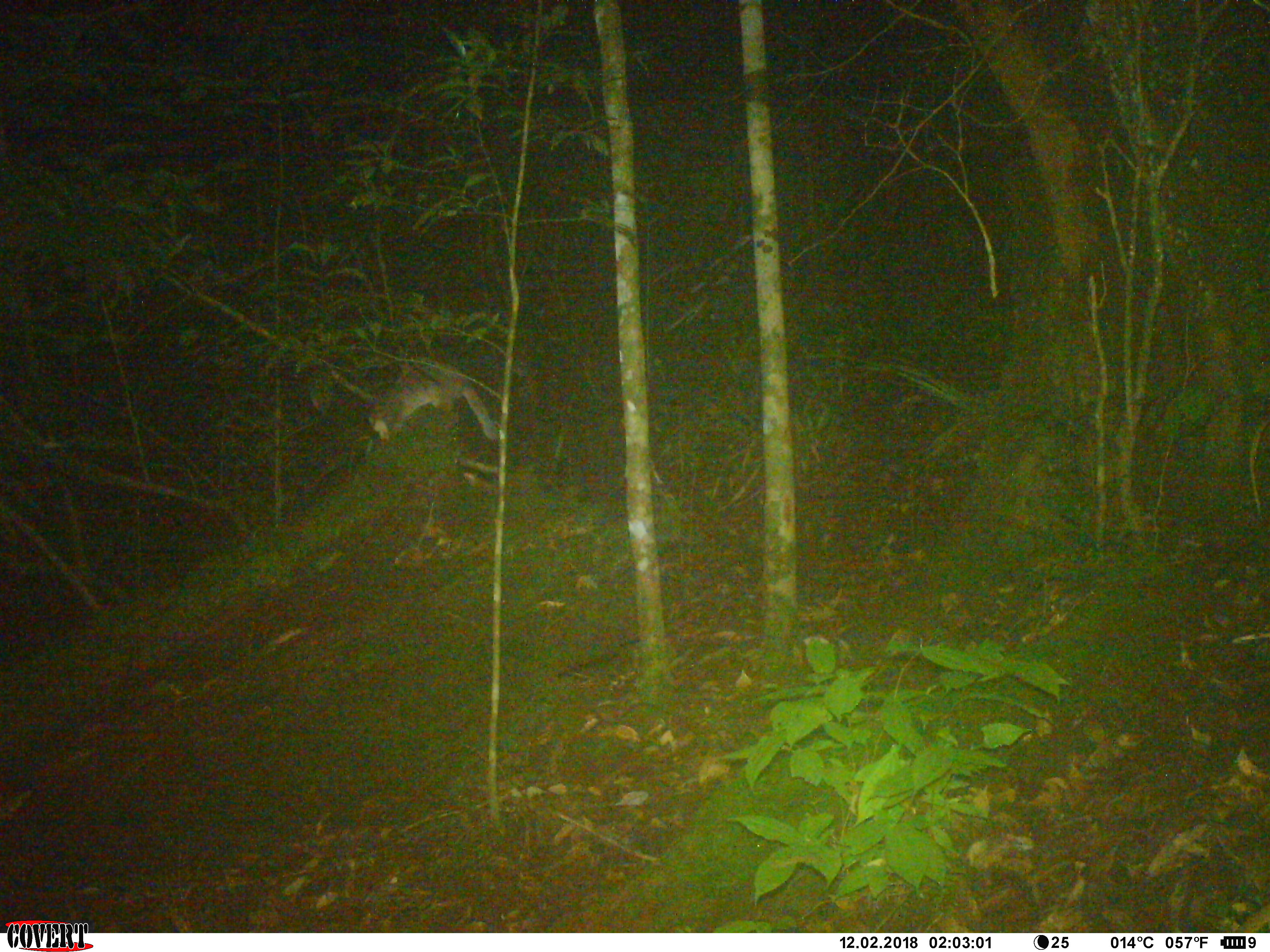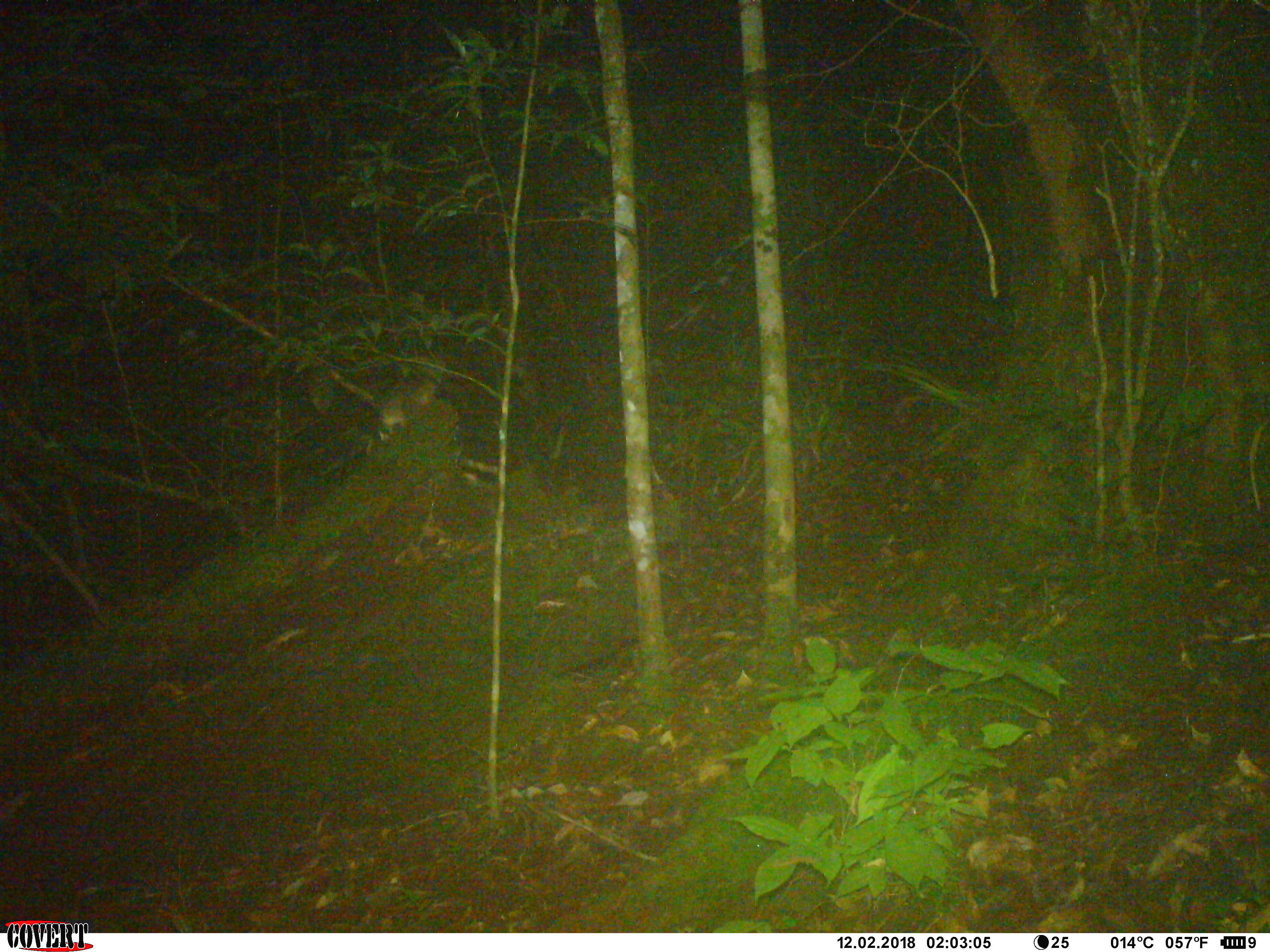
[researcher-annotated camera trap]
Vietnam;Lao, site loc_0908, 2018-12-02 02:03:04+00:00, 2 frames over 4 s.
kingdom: Animalia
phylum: Chordata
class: Mammalia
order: Carnivora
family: Mustelidae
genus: Melogale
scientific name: Melogale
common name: ferret badger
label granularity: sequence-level